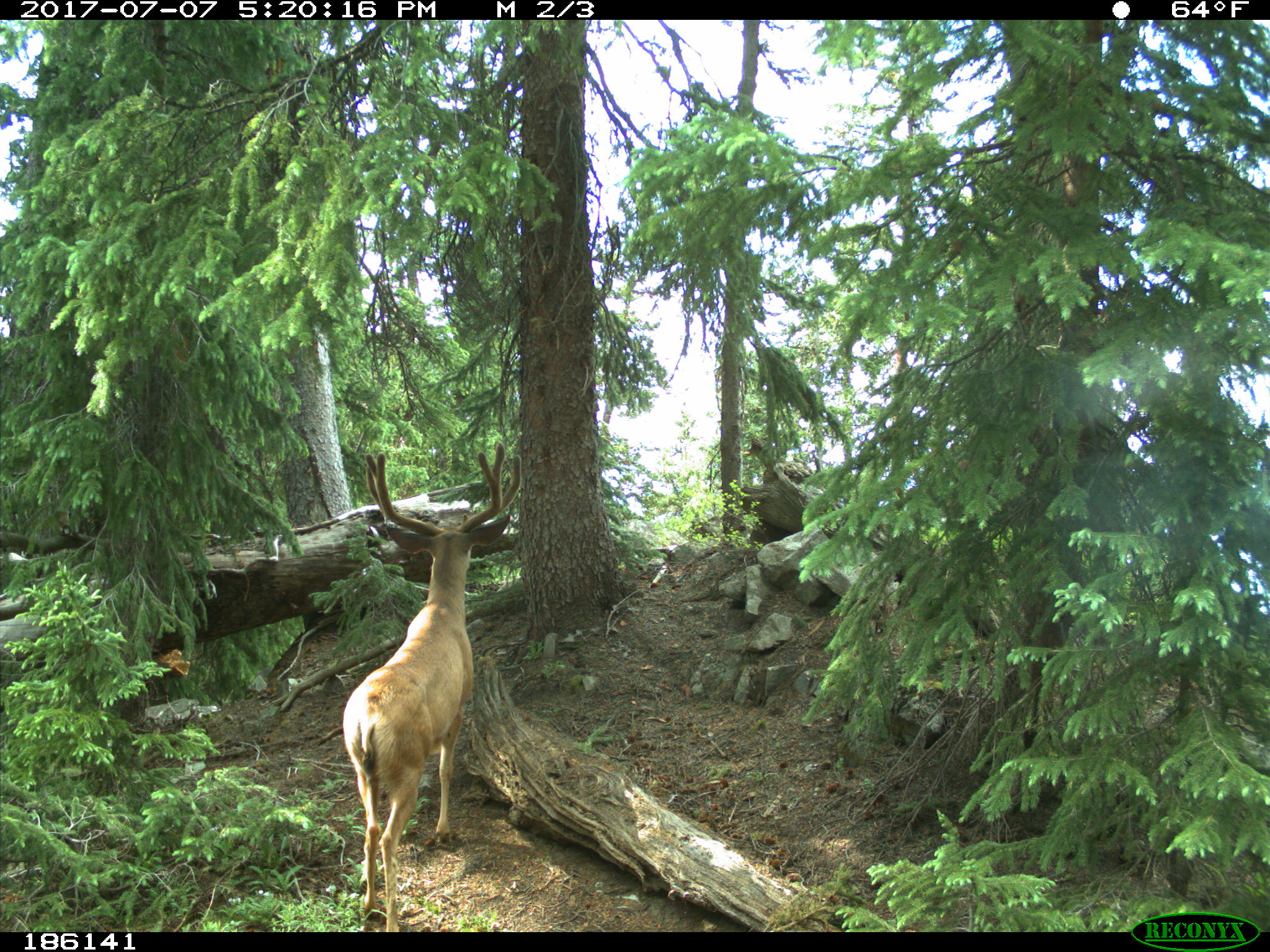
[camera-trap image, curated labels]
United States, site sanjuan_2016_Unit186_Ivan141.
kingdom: Animalia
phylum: Chordata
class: Mammalia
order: Artiodactyla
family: Cervidae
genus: Odocoileus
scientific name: Odocoileus hemionus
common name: mule deer